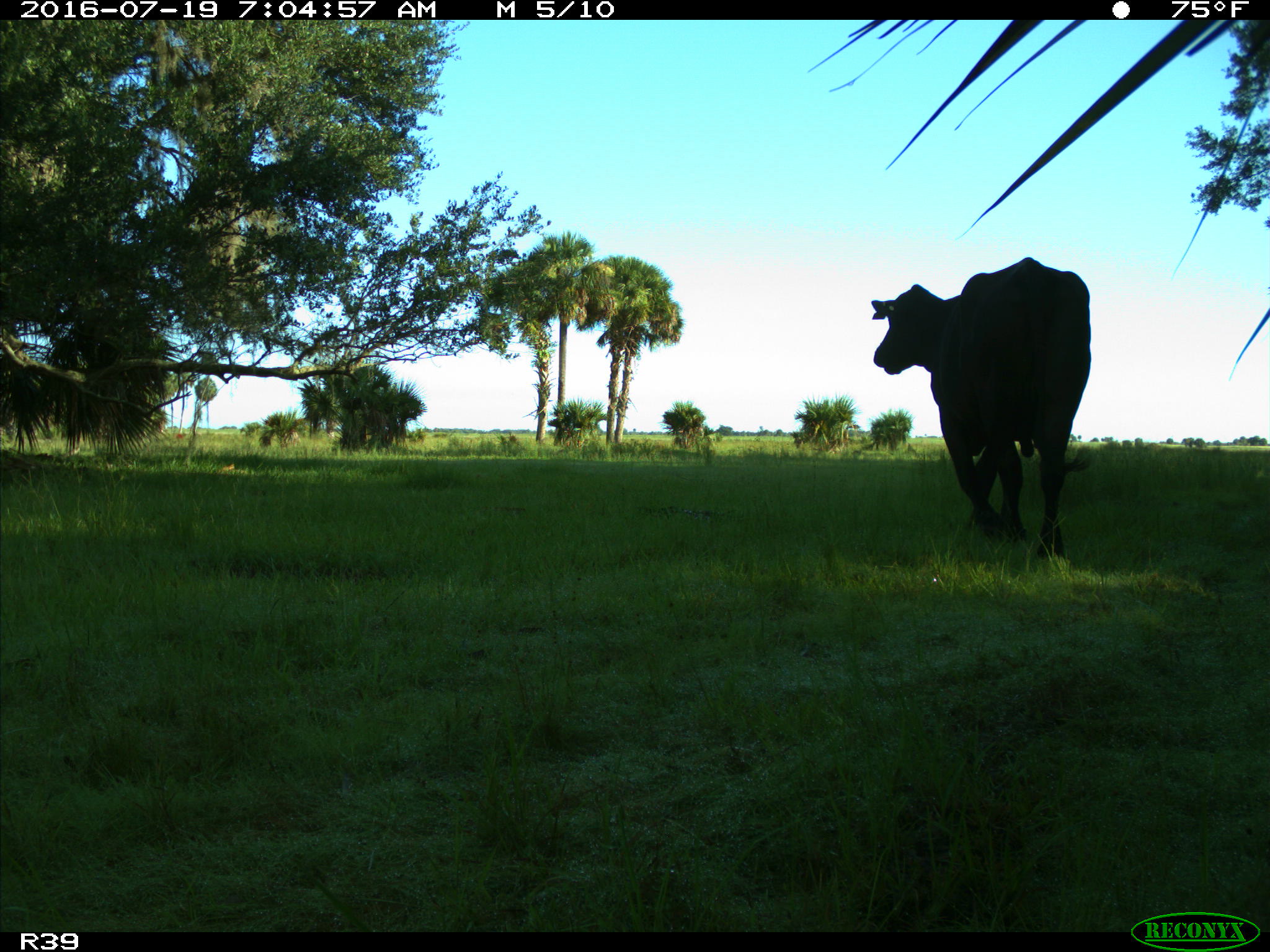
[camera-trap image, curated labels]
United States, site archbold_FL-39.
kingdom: Animalia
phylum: Chordata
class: Mammalia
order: Artiodactyla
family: Bovidae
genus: Bos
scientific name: Bos taurus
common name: domestic cow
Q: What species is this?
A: Bos taurus (domestic cow).